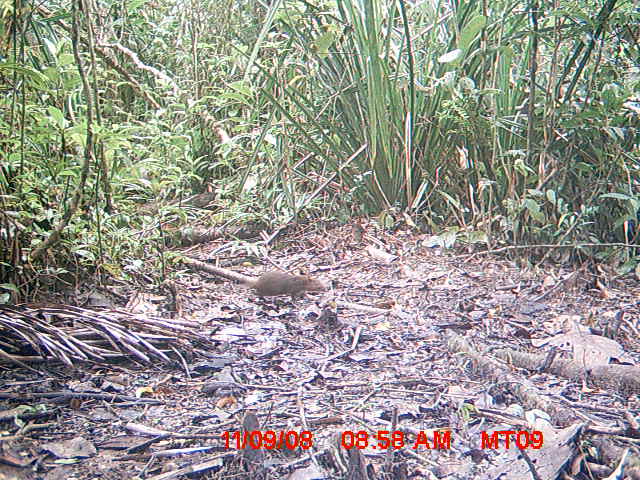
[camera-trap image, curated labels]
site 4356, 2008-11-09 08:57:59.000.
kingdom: Animalia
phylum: Chordata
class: Aves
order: Cuculiformes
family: Cuculidae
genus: Coua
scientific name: Coua serriana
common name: red-breasted coua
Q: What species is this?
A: Coua serriana (red-breasted coua).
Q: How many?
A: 1.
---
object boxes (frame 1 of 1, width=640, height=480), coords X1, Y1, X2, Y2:
coua serriana: 248, 270, 328, 304